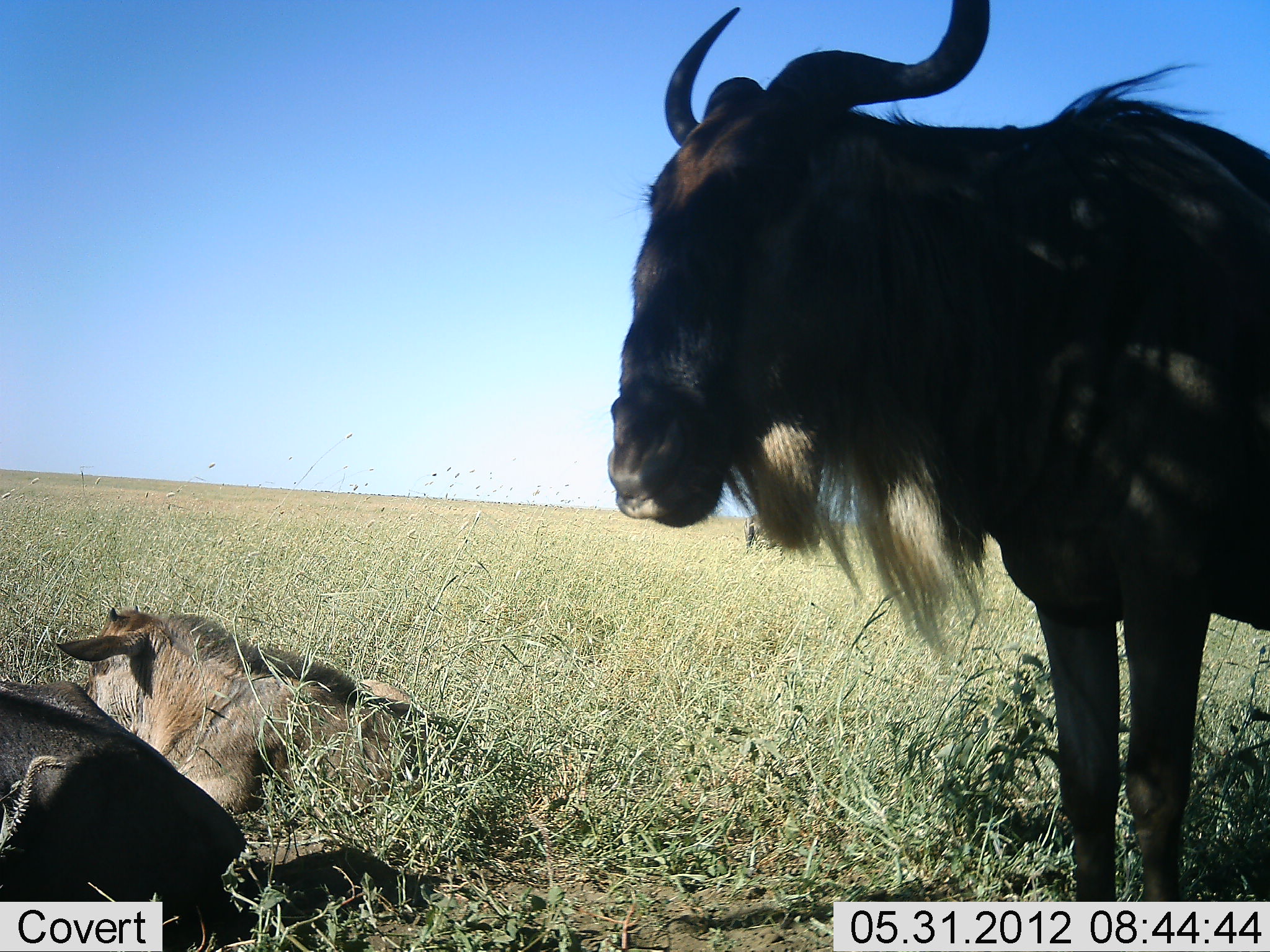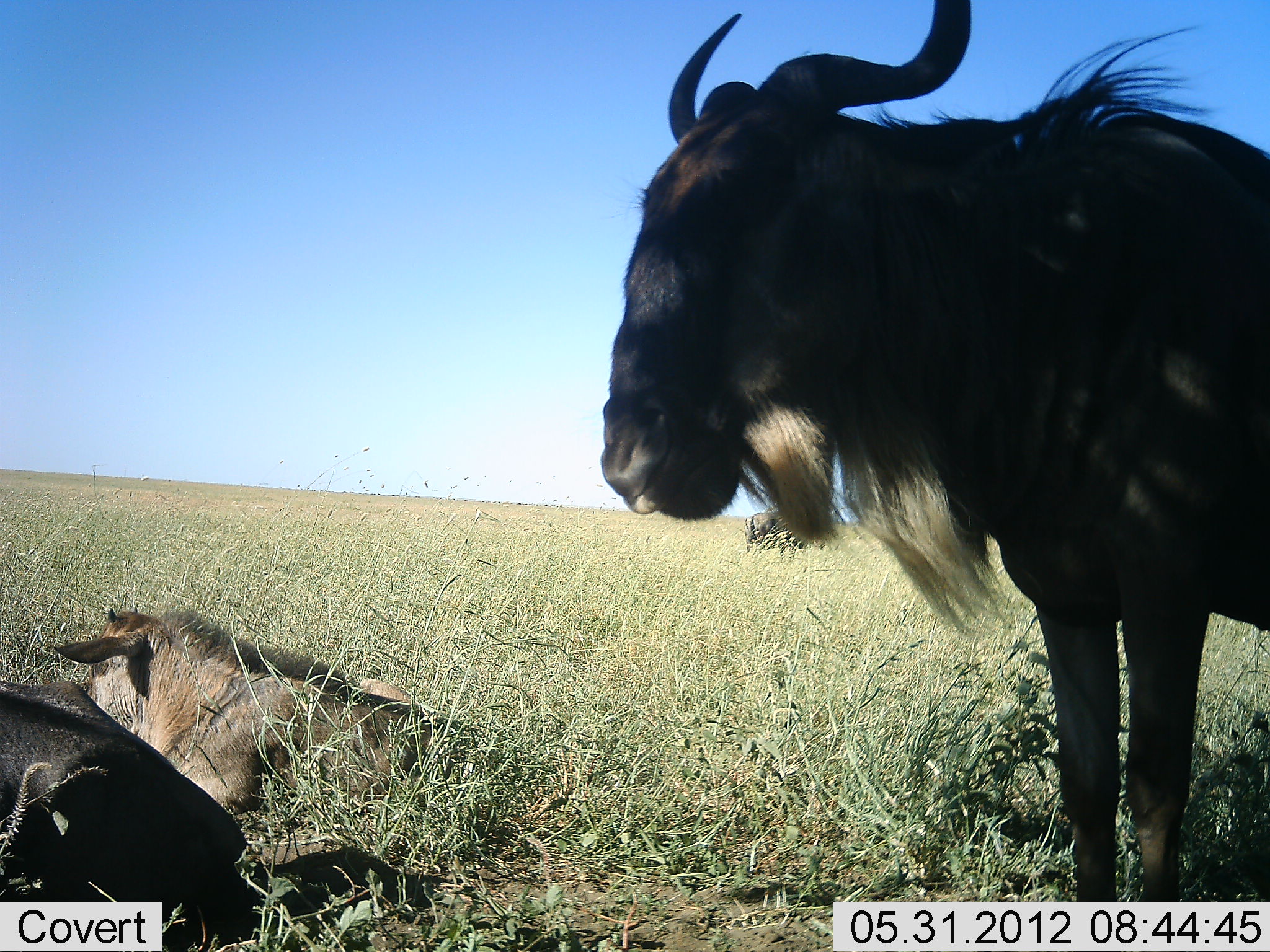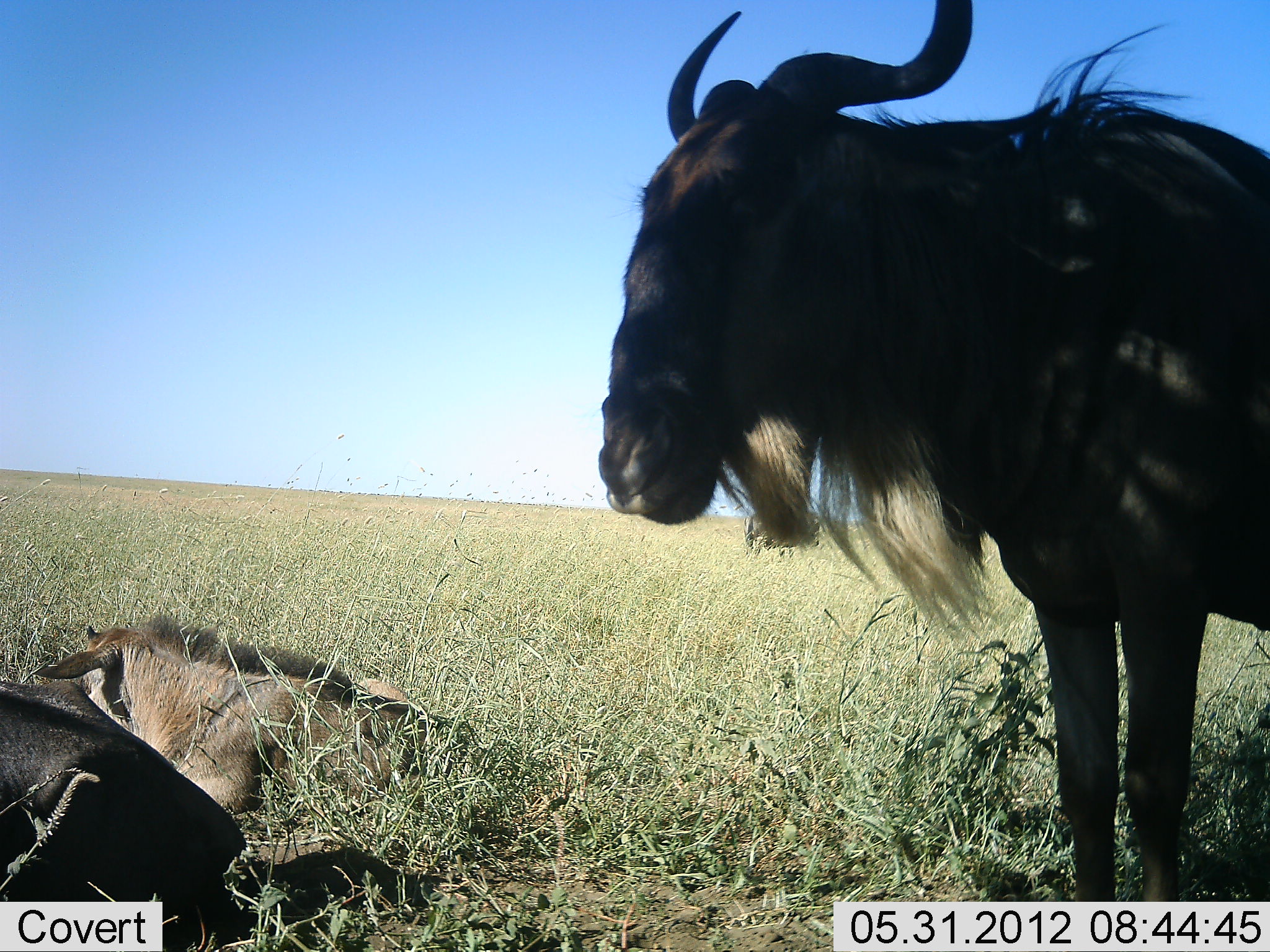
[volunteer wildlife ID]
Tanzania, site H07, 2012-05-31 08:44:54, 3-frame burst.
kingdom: Animalia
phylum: Chordata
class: Mammalia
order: Artiodactyla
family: Bovidae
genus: Connochaetes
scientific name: Connochaetes taurinus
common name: blue wildebeest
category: wildebeest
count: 3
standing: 90%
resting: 100%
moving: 0%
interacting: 0%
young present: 20%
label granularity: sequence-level